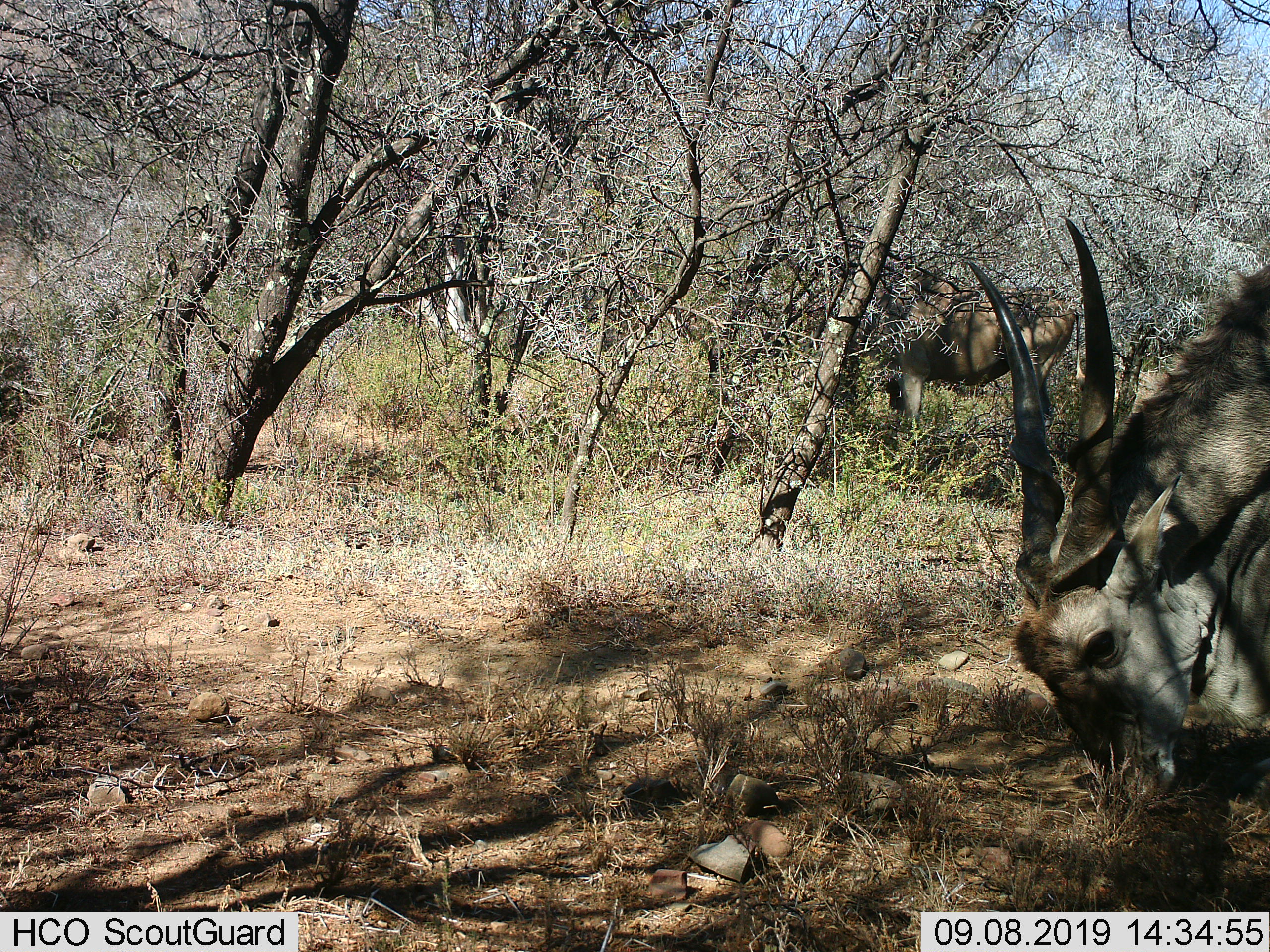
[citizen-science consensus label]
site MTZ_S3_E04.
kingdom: Animalia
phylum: Chordata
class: Mammalia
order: Artiodactyla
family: Bovidae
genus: Tragelaphus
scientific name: Tragelaphus oryx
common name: eland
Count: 2.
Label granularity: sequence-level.